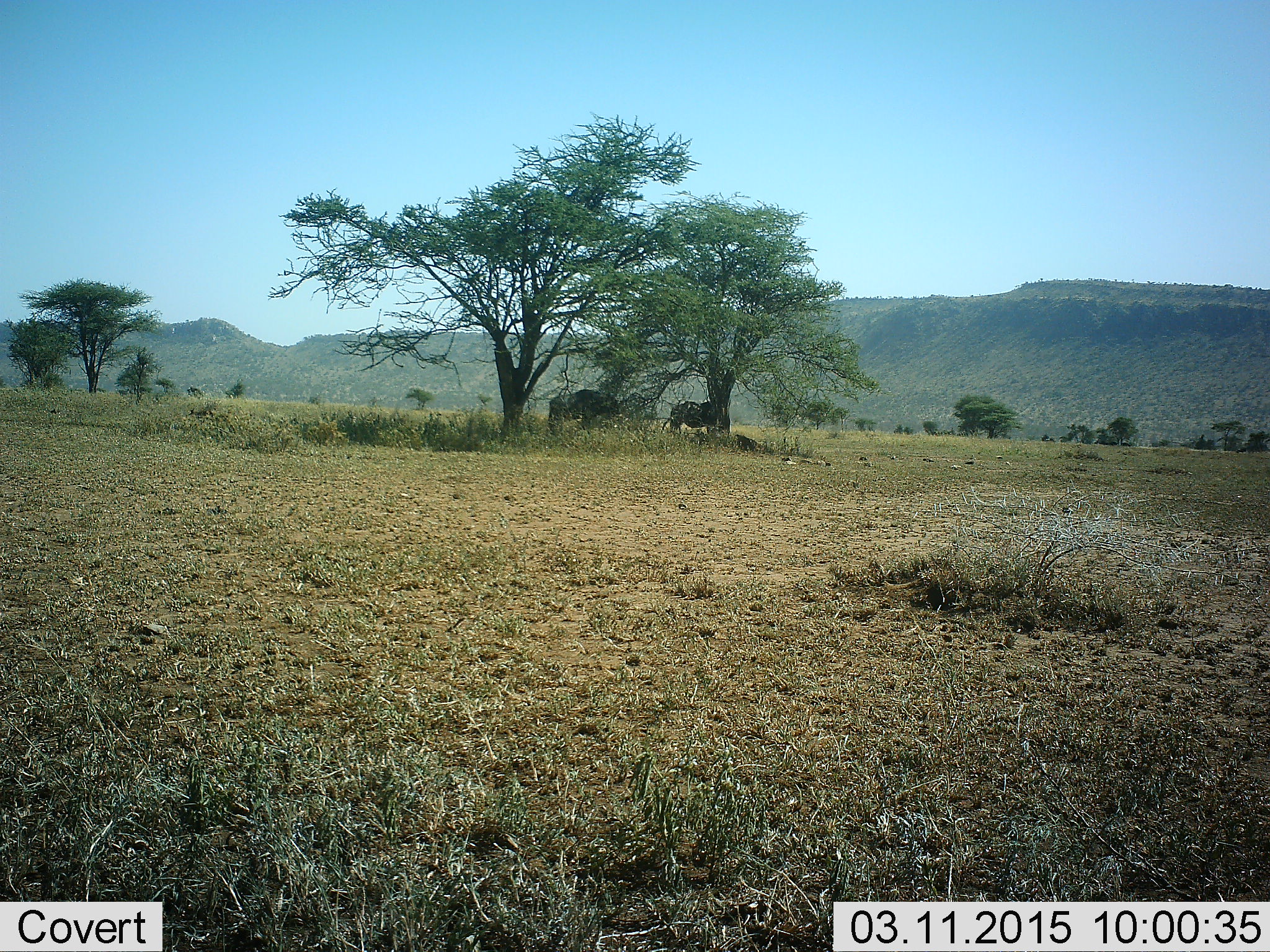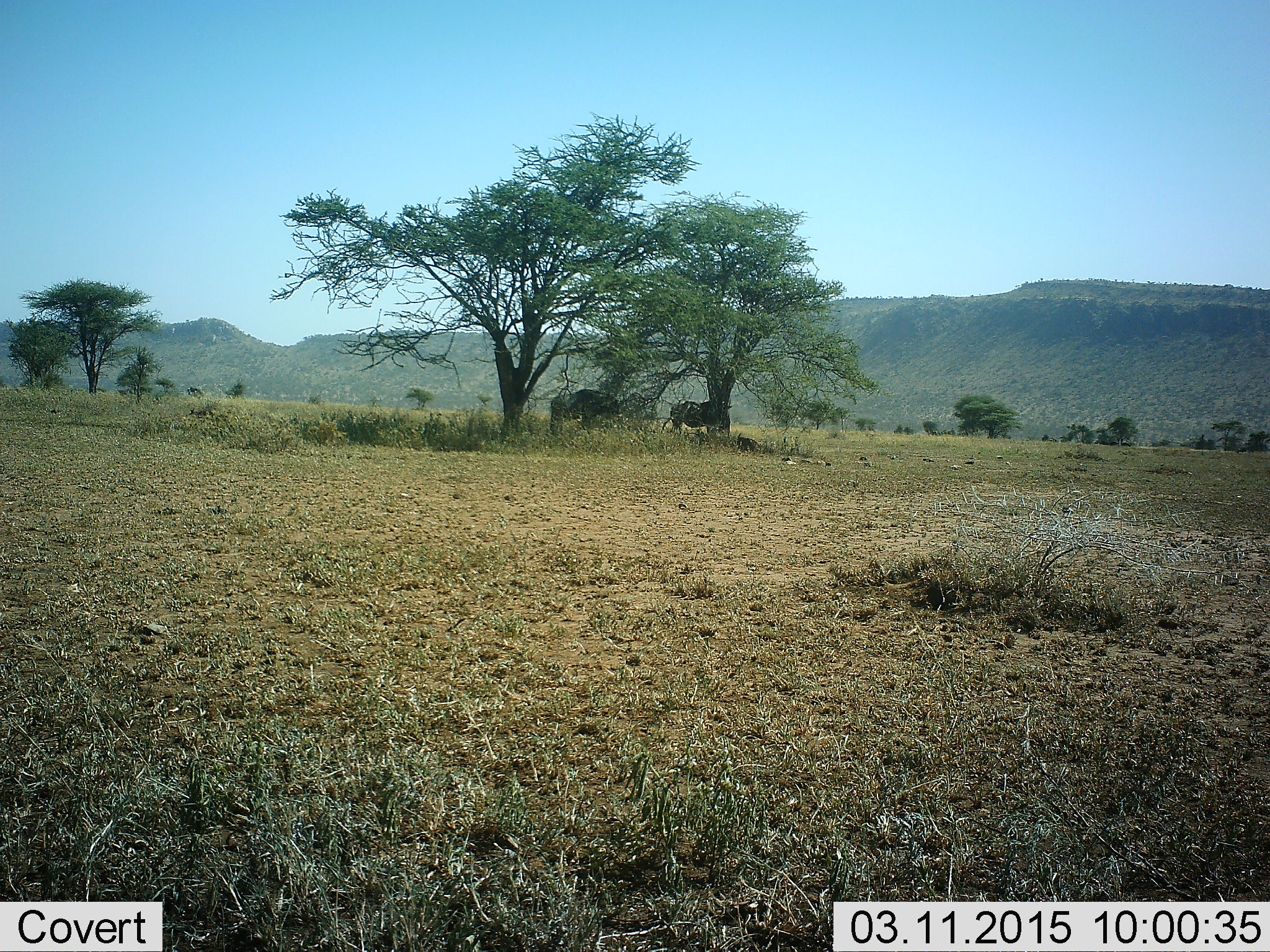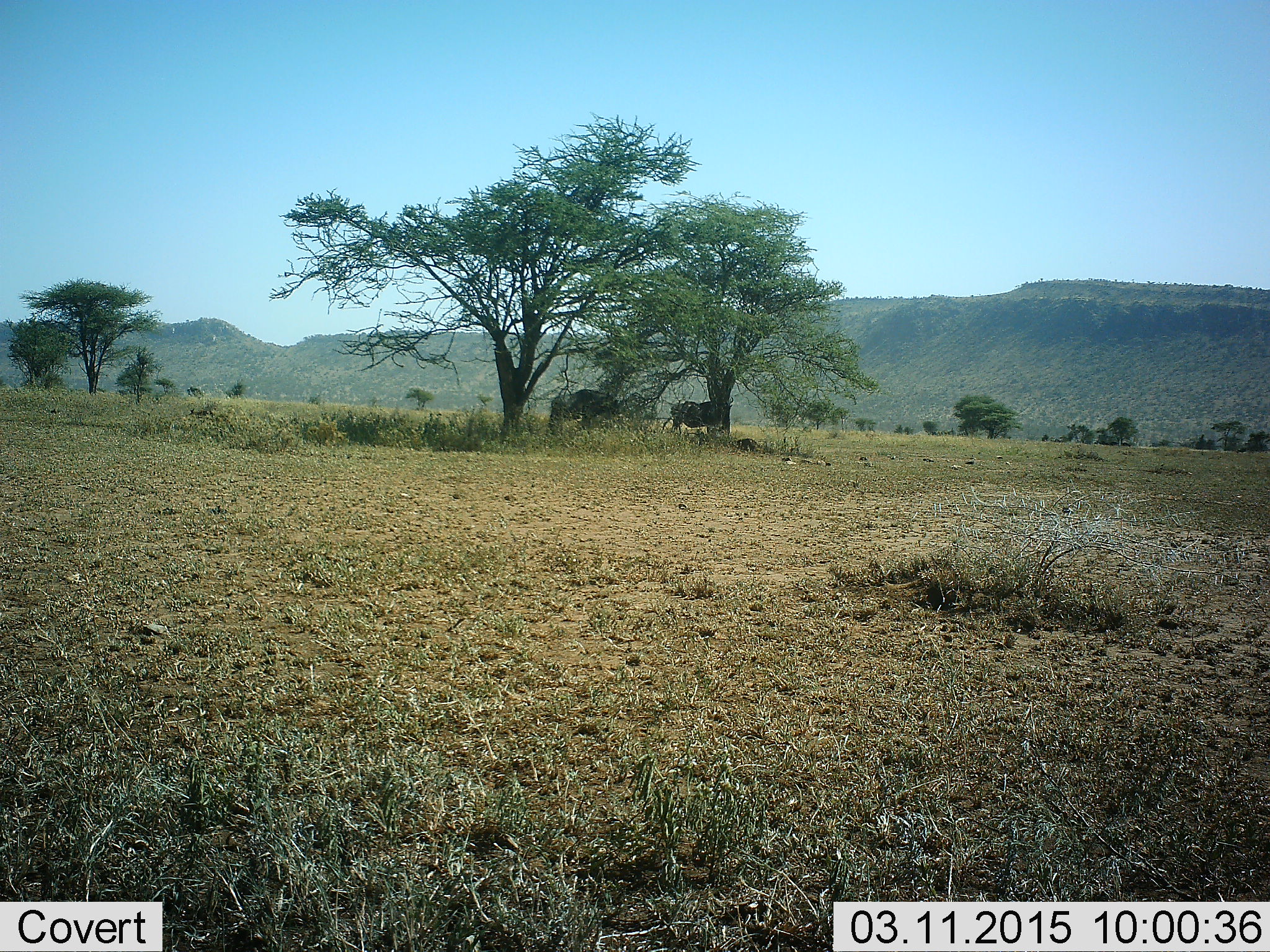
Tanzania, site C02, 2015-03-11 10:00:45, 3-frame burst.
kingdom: Animalia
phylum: Chordata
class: Mammalia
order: Artiodactyla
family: Bovidae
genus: Connochaetes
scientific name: Connochaetes taurinus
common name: blue wildebeest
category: wildebeest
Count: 2.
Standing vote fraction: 100%.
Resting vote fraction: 30%.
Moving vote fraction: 0%.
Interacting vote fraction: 0%.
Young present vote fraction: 10%.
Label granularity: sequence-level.